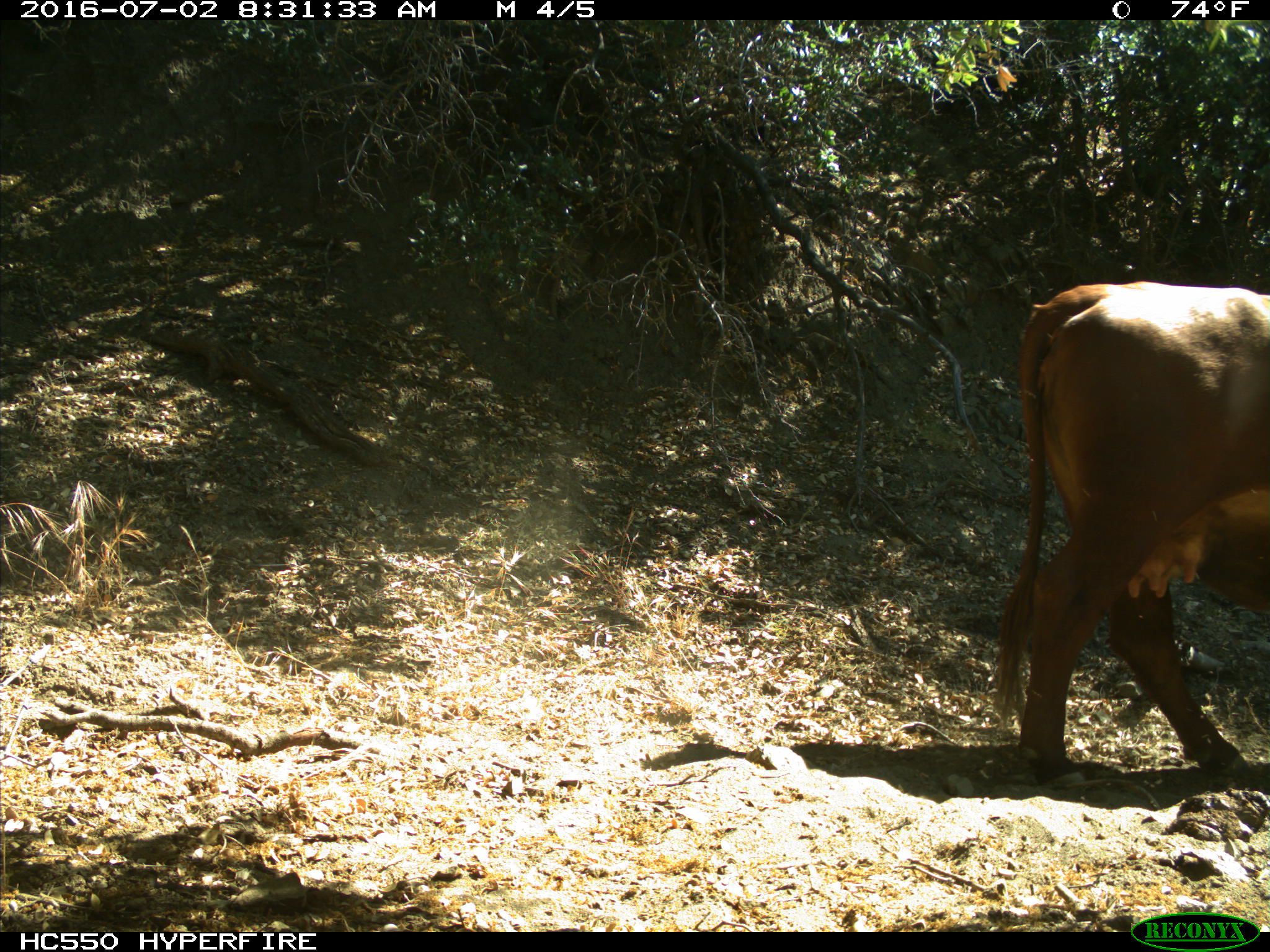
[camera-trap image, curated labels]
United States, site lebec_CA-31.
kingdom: Animalia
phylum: Chordata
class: Mammalia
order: Artiodactyla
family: Bovidae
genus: Bos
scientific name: Bos taurus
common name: domestic cow